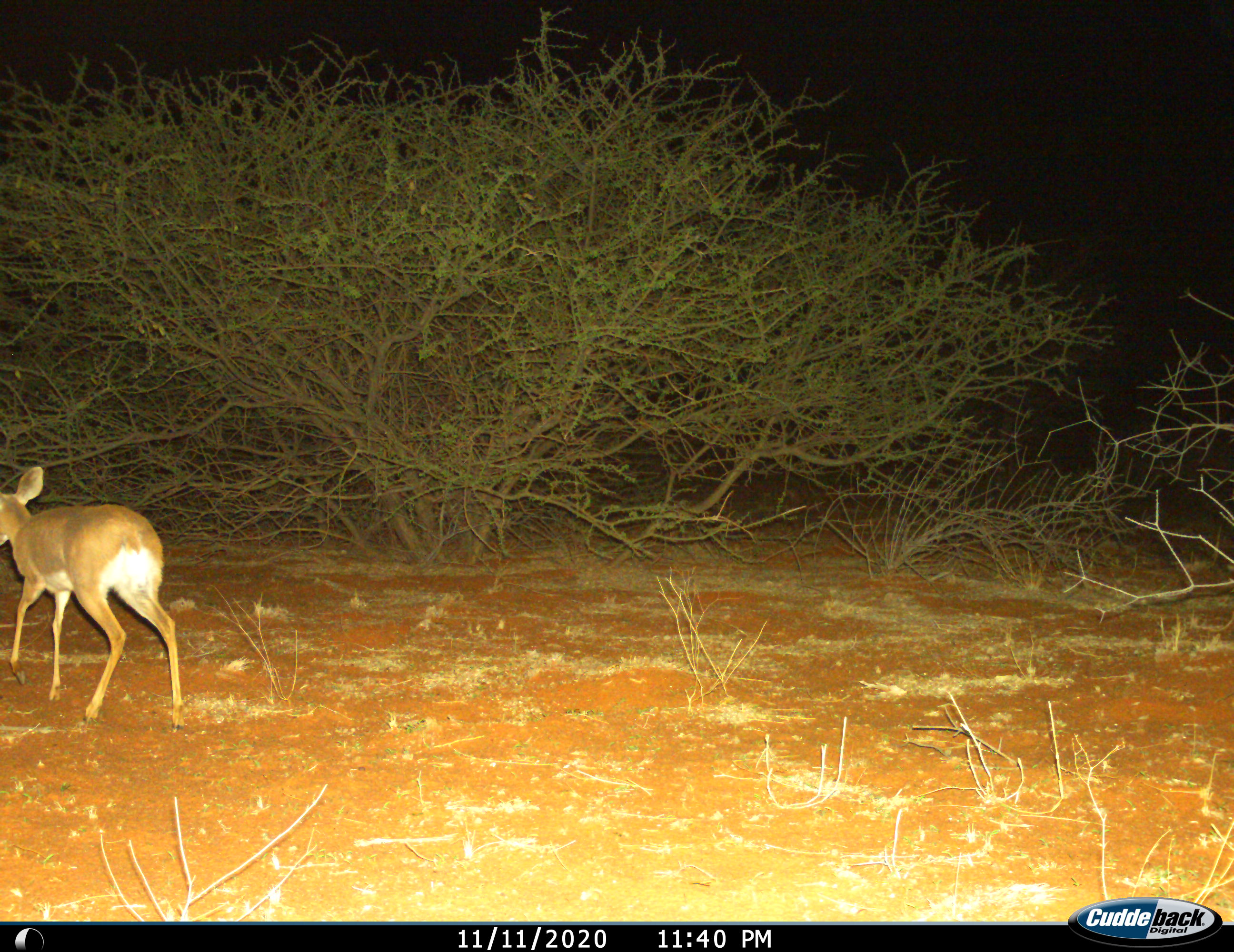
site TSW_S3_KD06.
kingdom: Animalia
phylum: Chordata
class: Mammalia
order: Artiodactyla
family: Bovidae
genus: Raphicerus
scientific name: Raphicerus campestris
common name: steenbok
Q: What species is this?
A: Steenbok (Raphicerus campestris).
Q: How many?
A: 1.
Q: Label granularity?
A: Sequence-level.